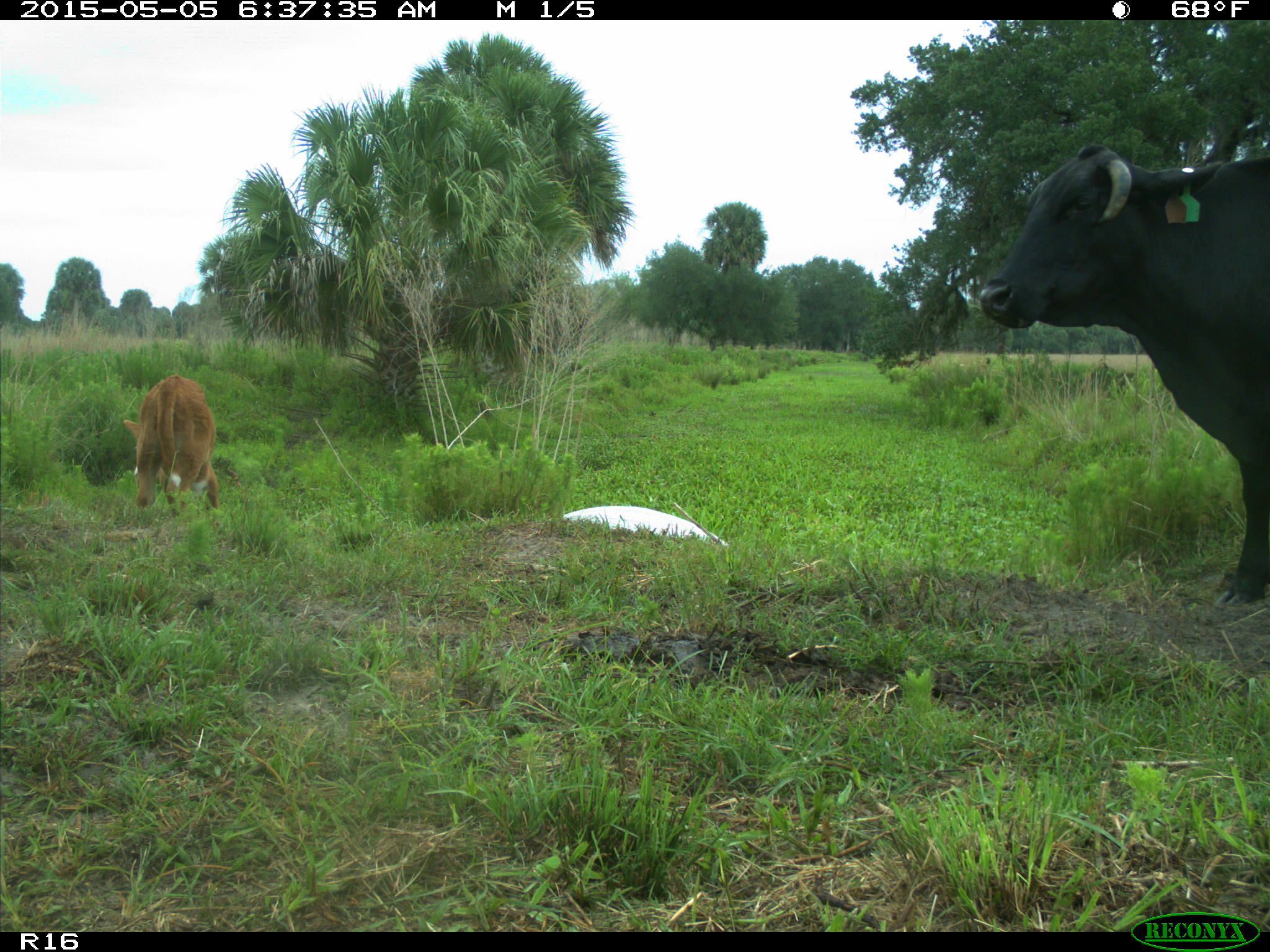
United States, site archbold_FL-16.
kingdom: Animalia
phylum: Chordata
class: Mammalia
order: Artiodactyla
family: Bovidae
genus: Bos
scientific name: Bos taurus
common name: domestic cow